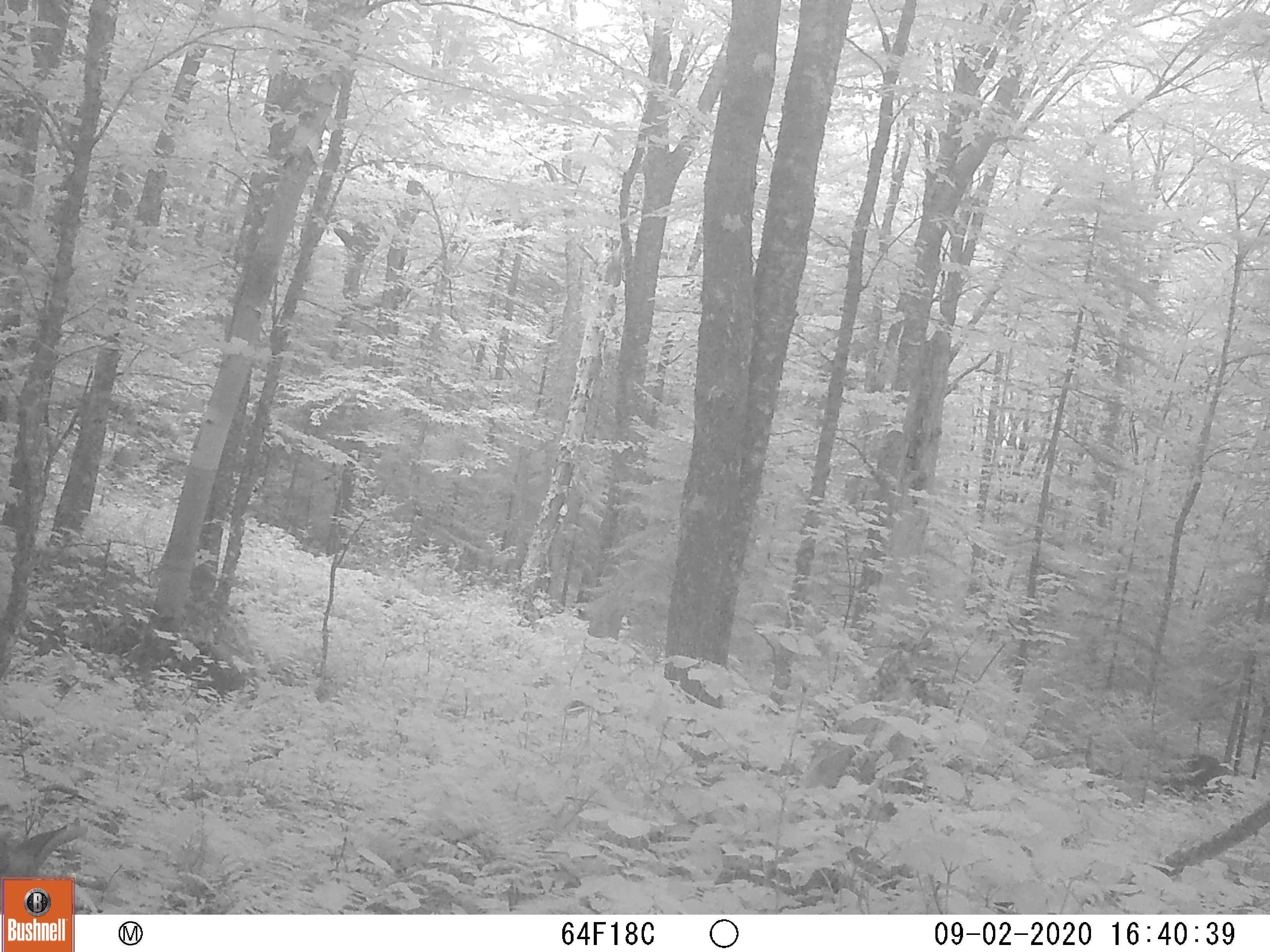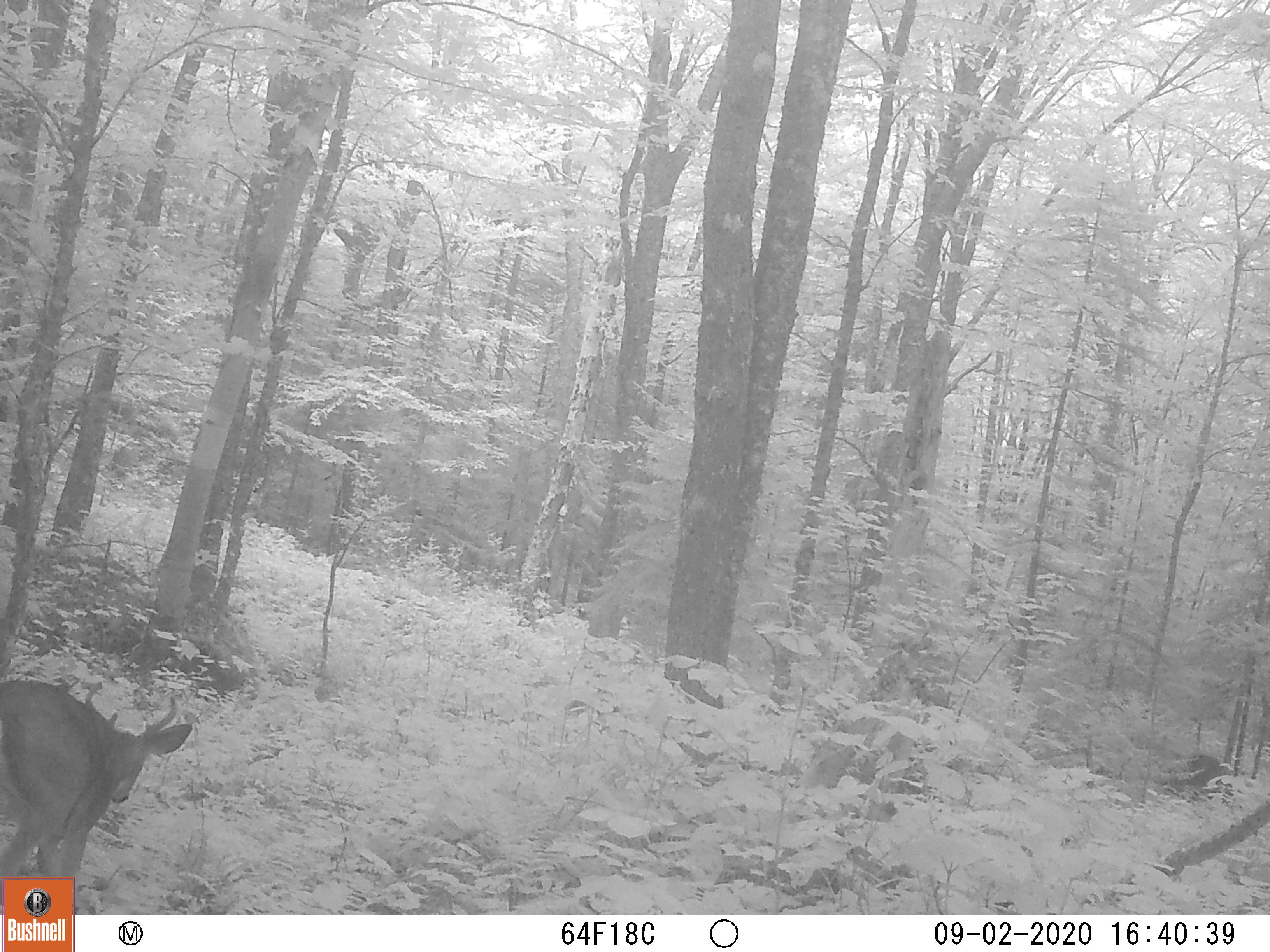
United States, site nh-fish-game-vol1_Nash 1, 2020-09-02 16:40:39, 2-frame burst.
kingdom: Animalia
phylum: Chordata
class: Mammalia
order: Artiodactyla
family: Cervidae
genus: Odocoileus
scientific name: Odocoileus virginianus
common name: white-tailed deer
White-tailed deer (Odocoileus virginianus).